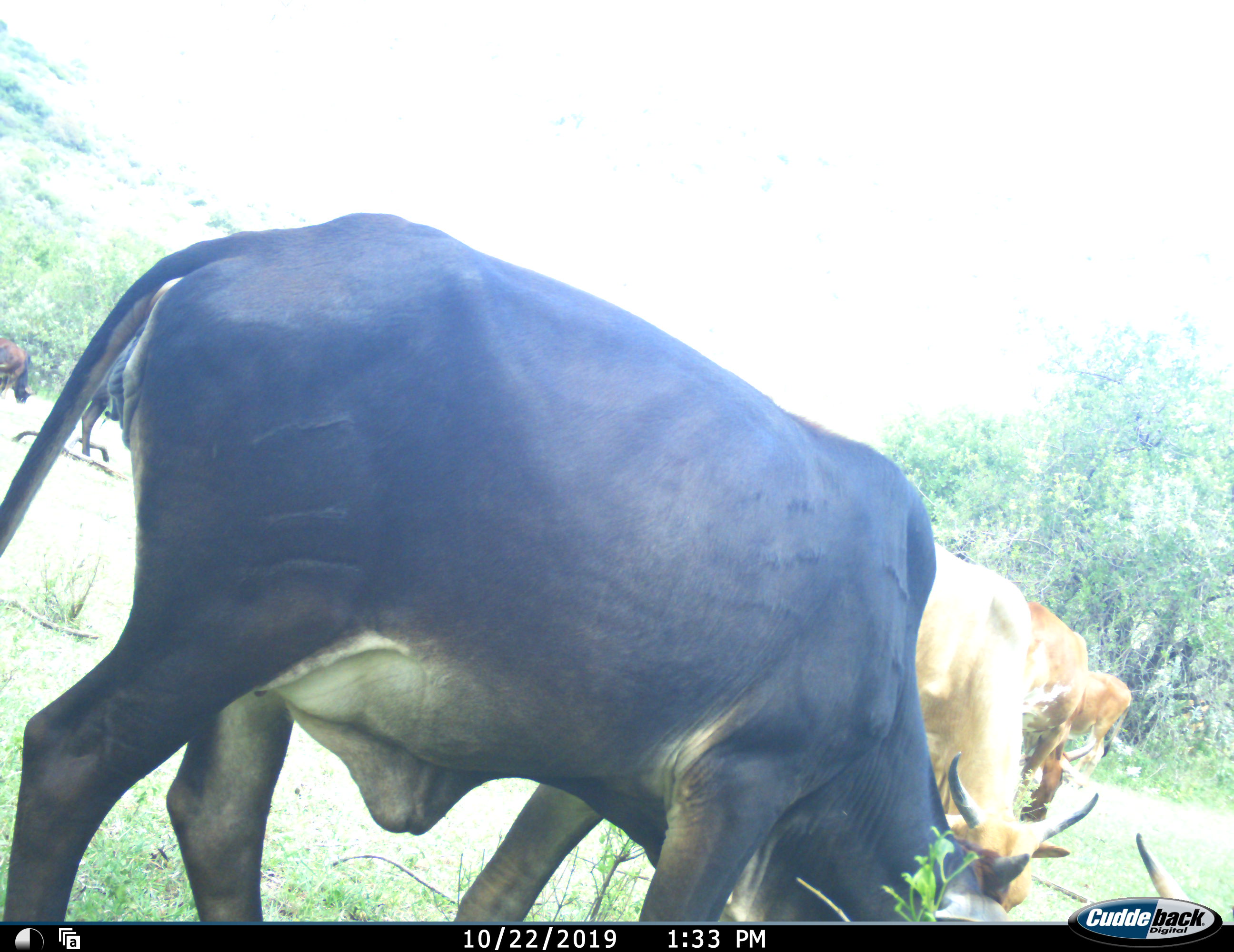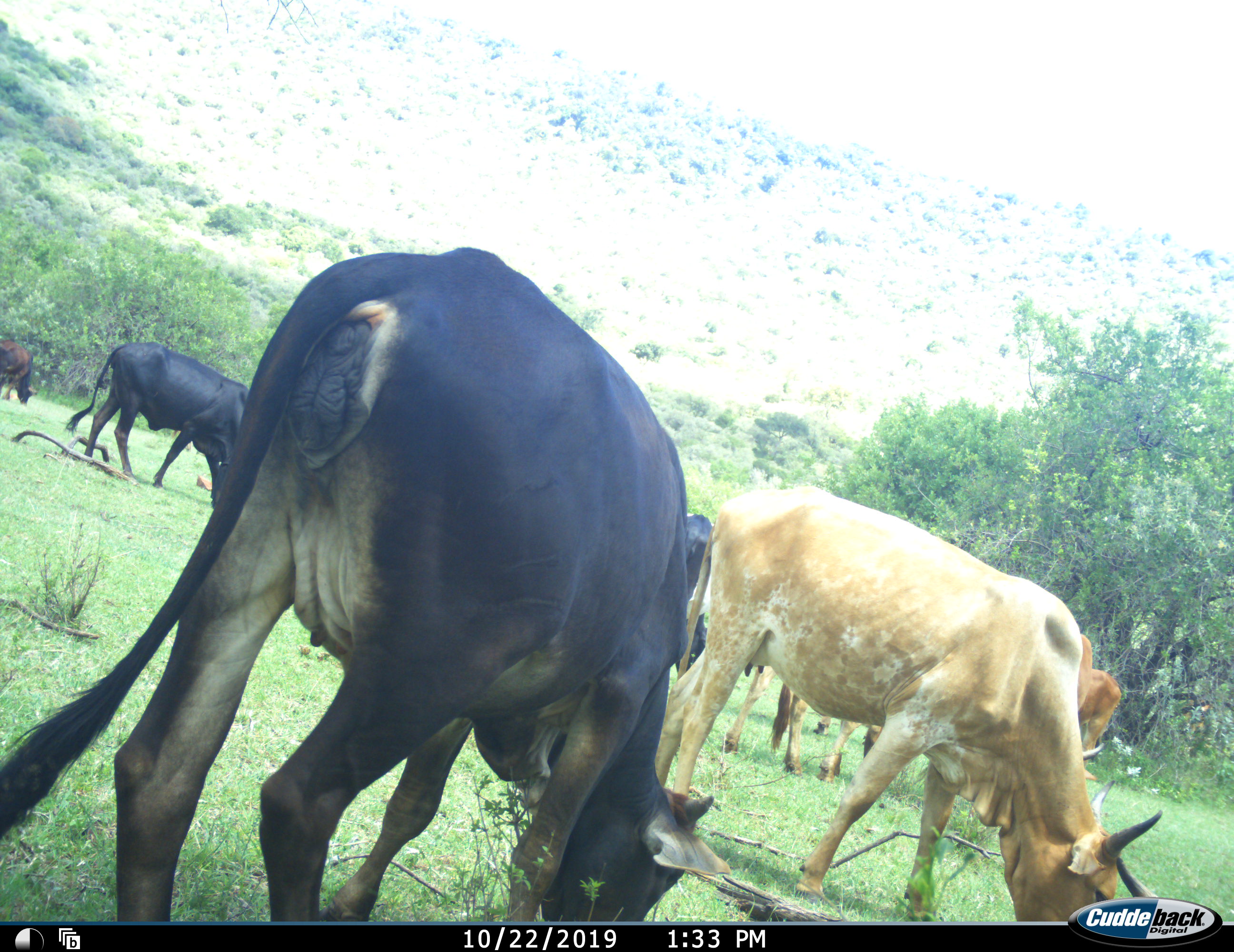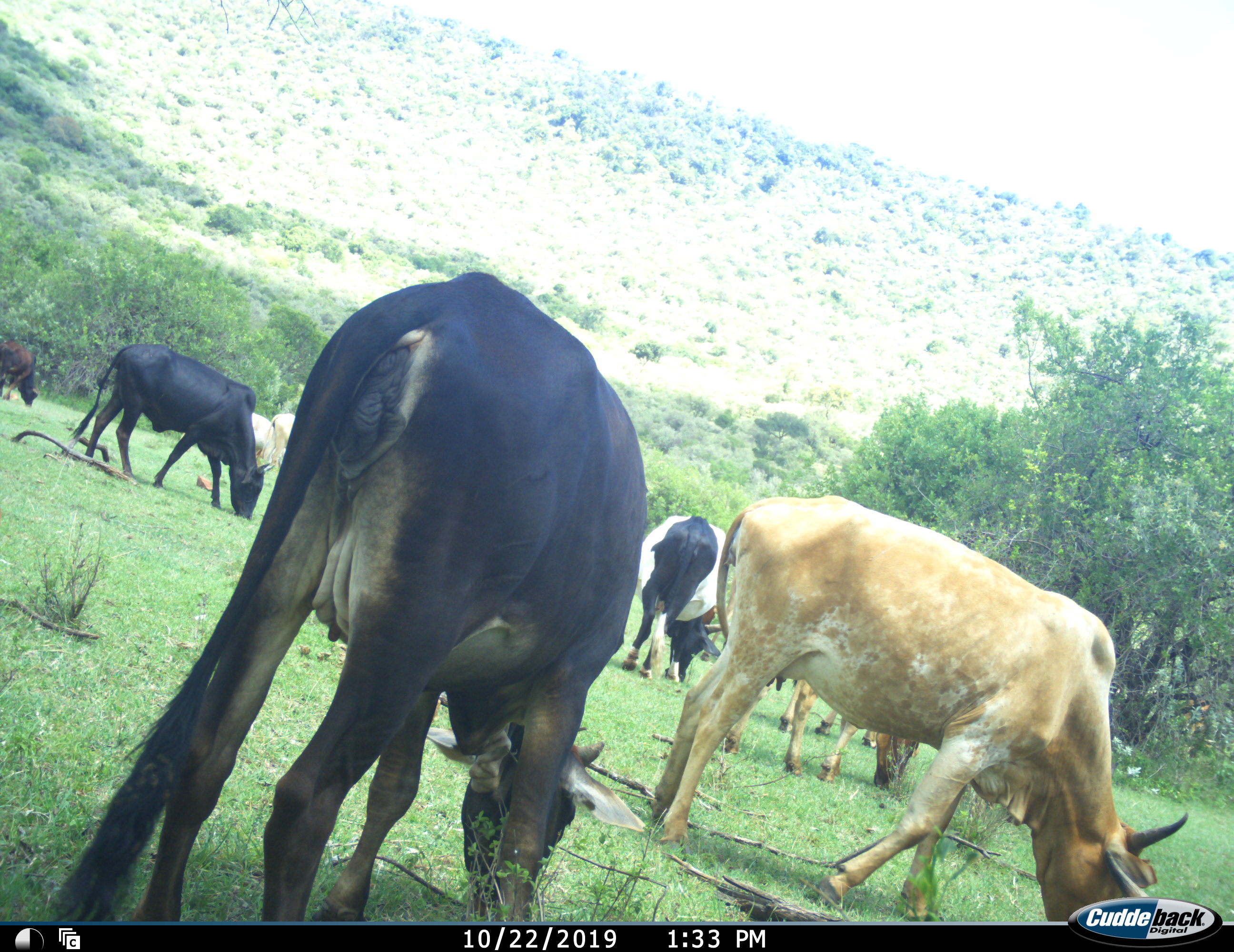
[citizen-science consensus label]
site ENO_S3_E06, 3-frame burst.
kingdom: Animalia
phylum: Chordata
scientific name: Vertebrata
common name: domestic animal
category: domesticanimal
Domesticanimal (domestic animal) (Vertebrata), count 10. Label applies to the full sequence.